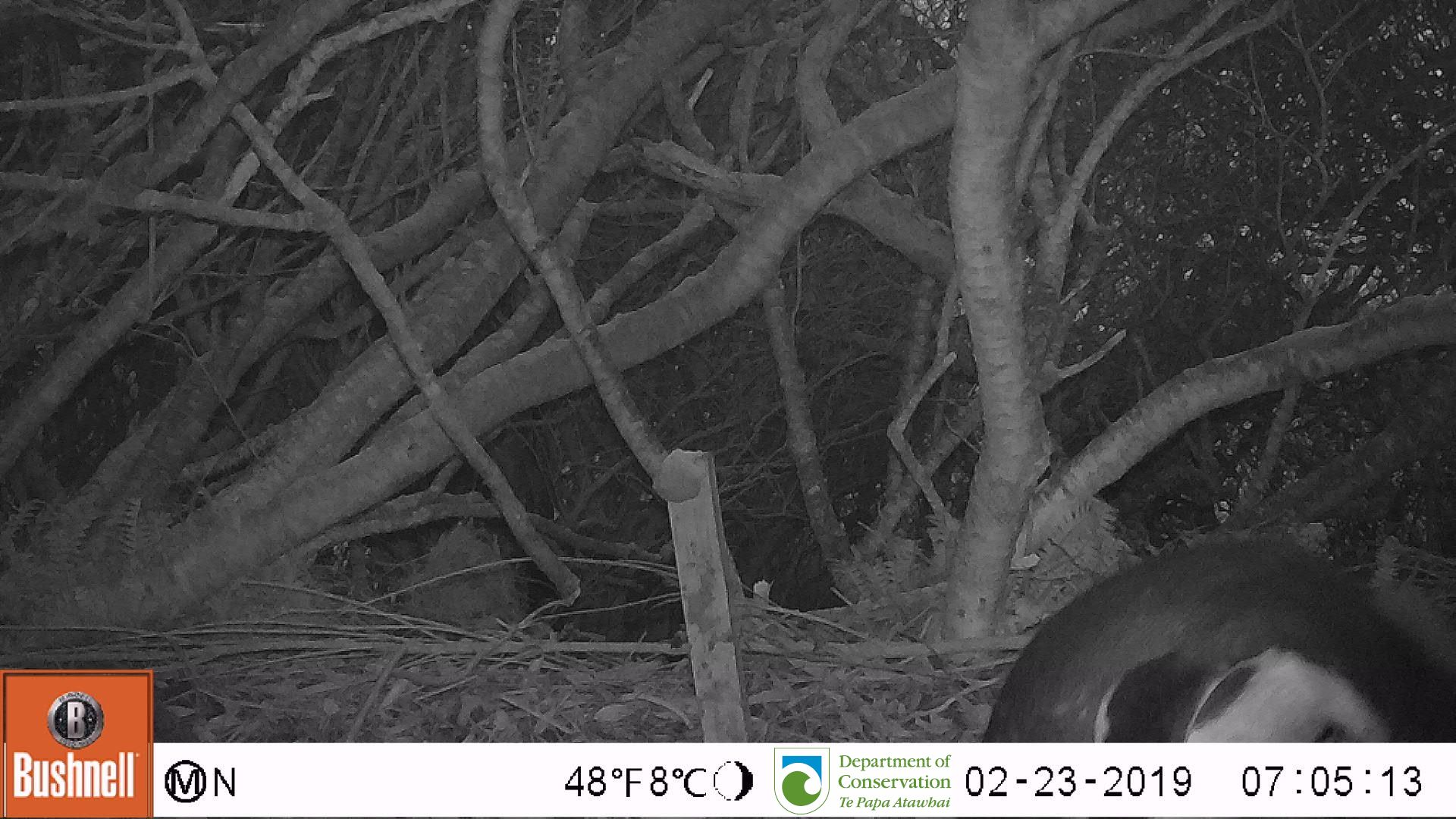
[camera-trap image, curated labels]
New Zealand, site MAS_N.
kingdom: Animalia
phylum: Chordata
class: Aves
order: Sphenisciformes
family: Spheniscidae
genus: Megadyptes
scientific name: Megadyptes antipodes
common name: yellow-eyed penguin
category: yellow eyed penguin